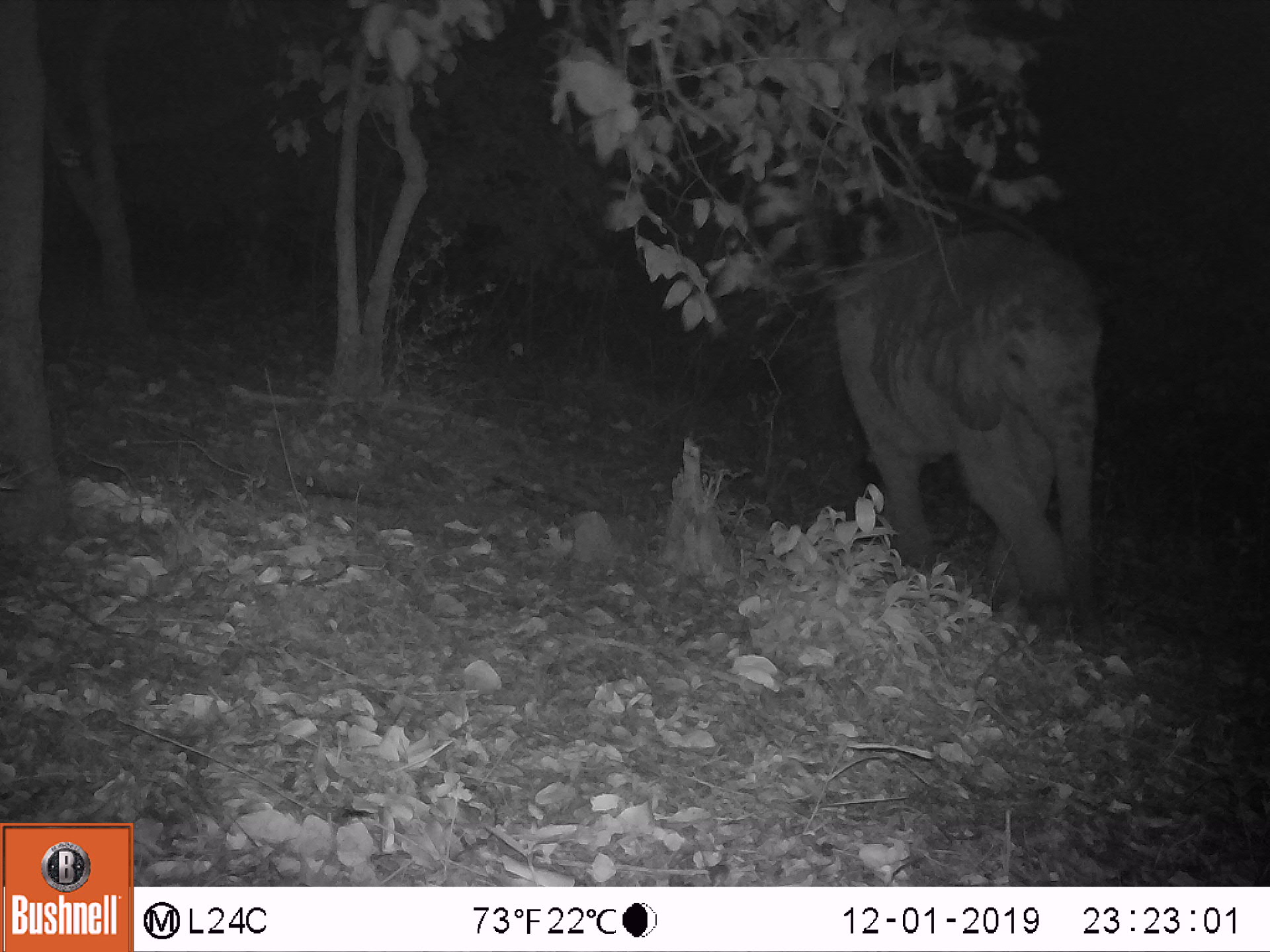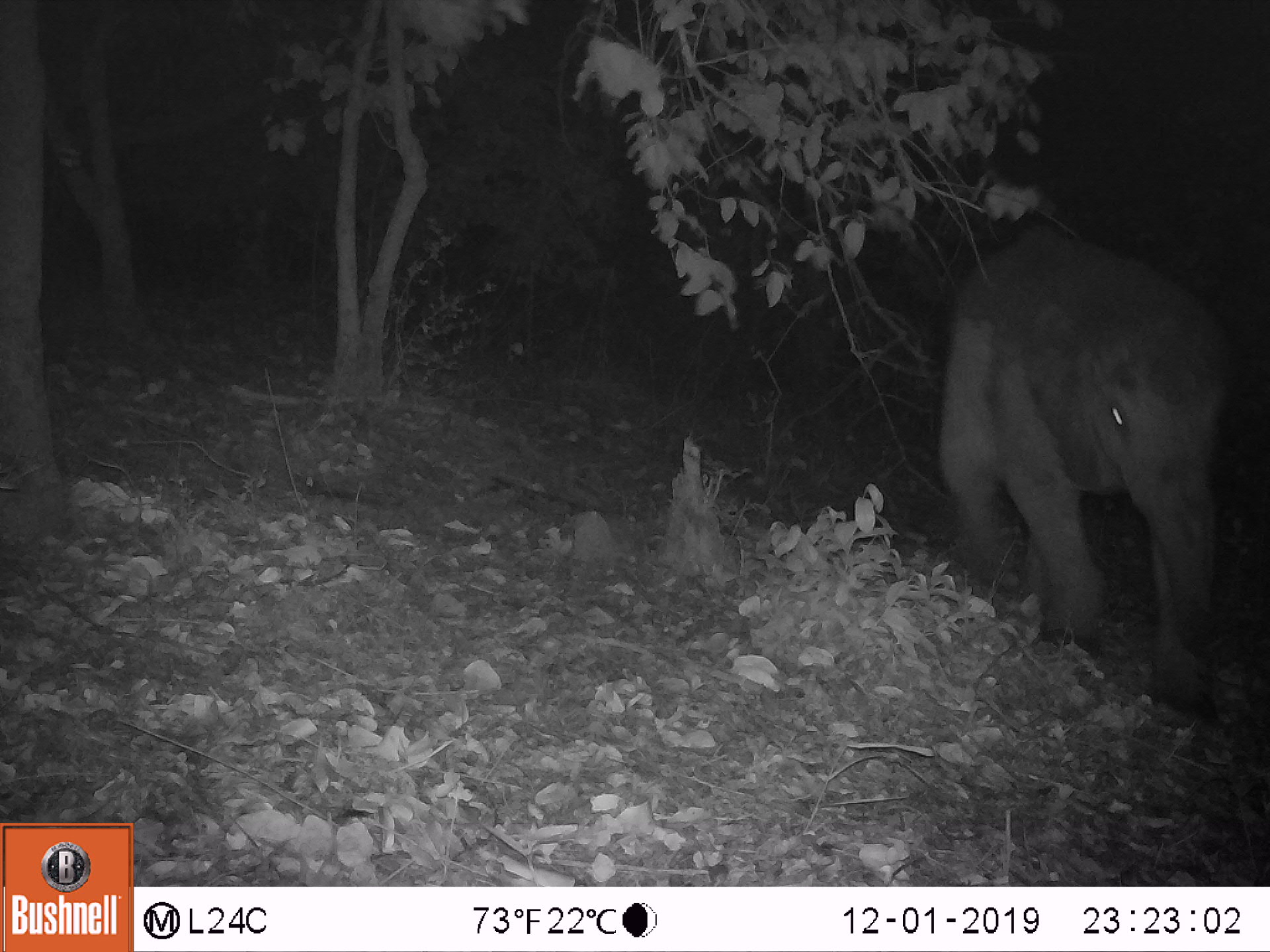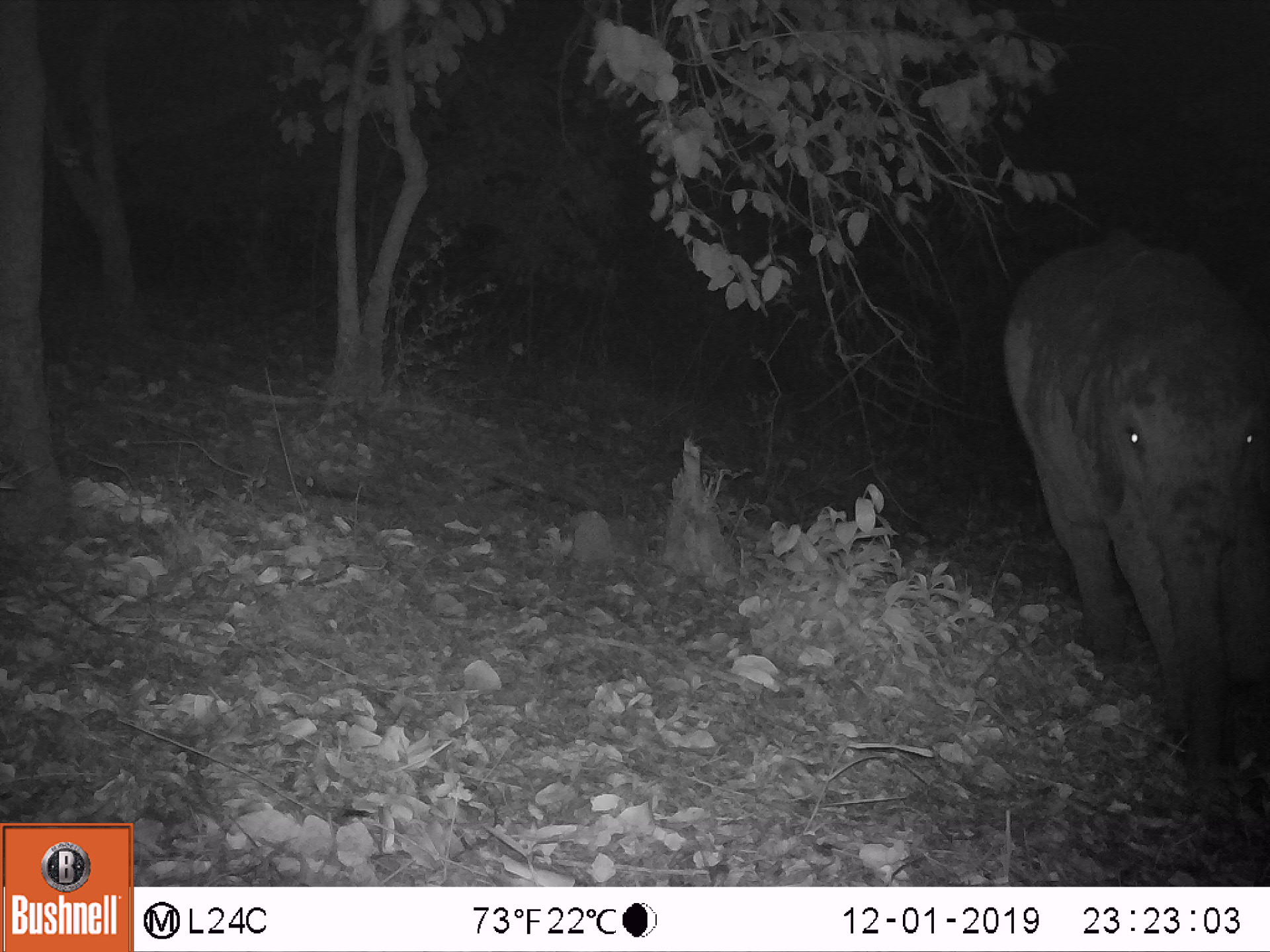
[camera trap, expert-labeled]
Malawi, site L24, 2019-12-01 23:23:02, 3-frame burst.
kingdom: Animalia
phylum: Chordata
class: Mammalia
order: Proboscidea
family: Elephantidae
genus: Loxodonta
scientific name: Loxodonta africana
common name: african savanna elephant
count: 1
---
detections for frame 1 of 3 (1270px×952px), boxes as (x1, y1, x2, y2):
african savanna elephant: (833, 224, 1113, 631)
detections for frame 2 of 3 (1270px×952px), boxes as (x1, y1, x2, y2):
african savanna elephant: (932, 215, 1234, 730)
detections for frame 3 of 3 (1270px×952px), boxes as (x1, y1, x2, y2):
african savanna elephant: (993, 218, 1263, 767)